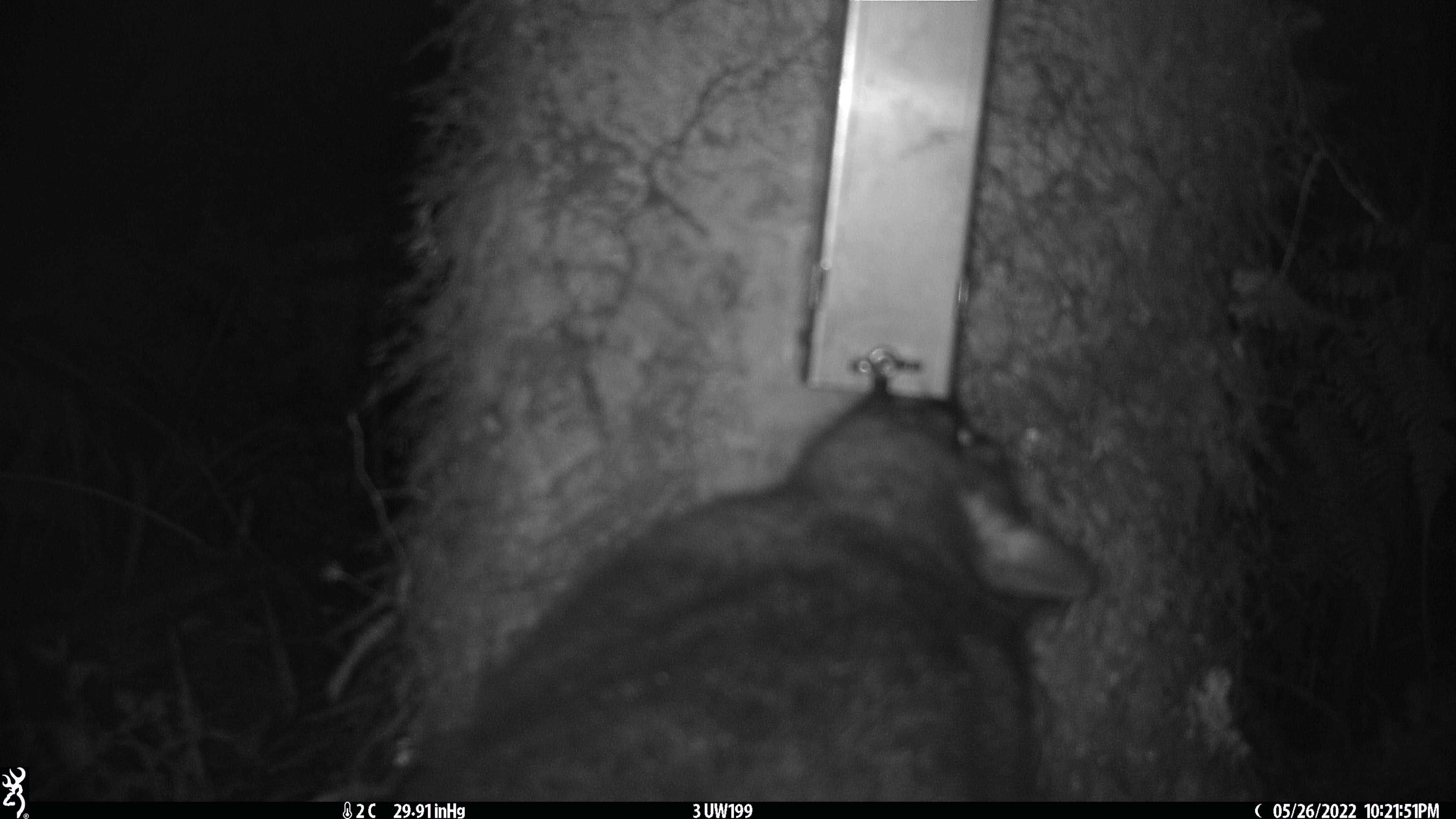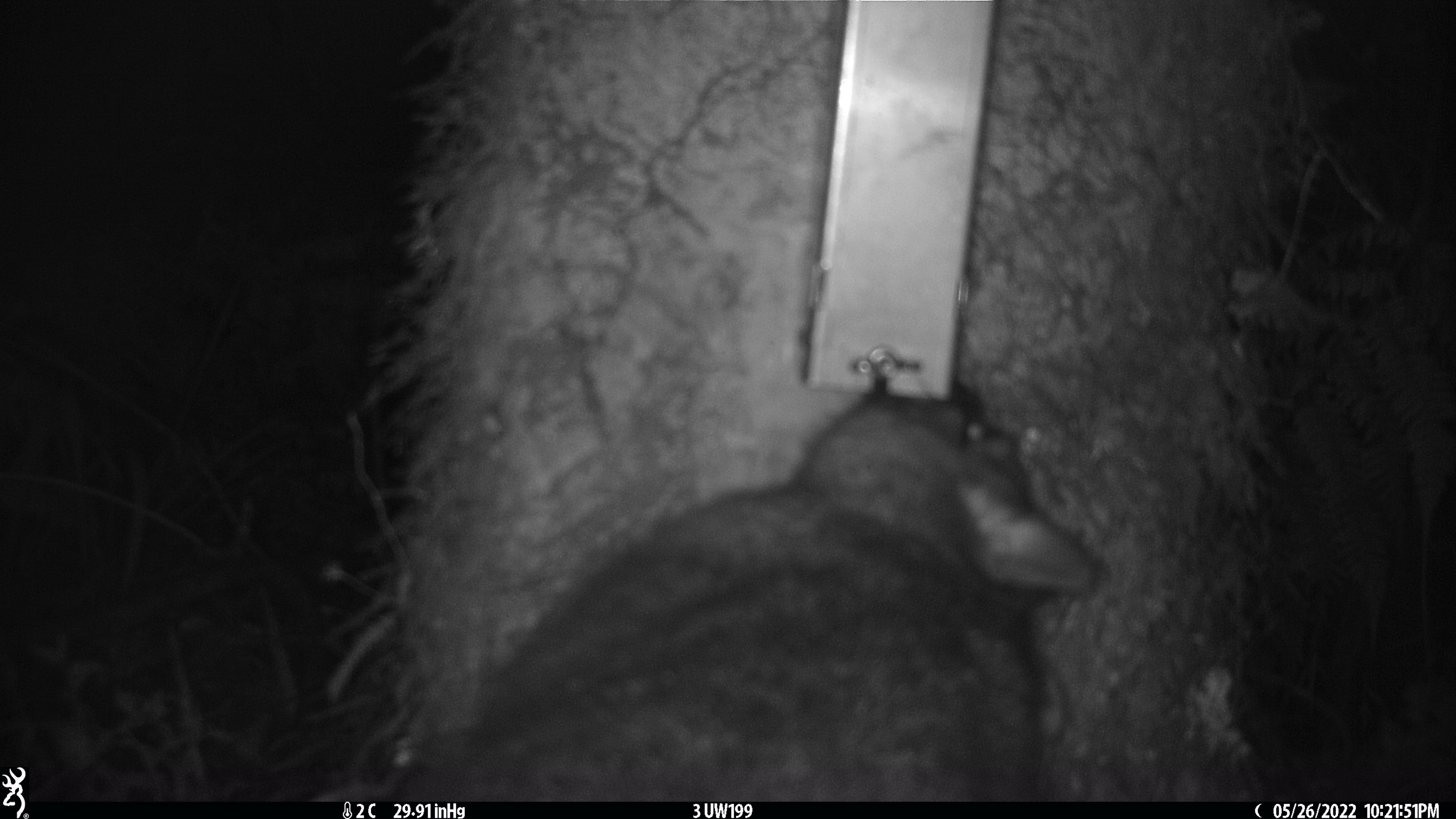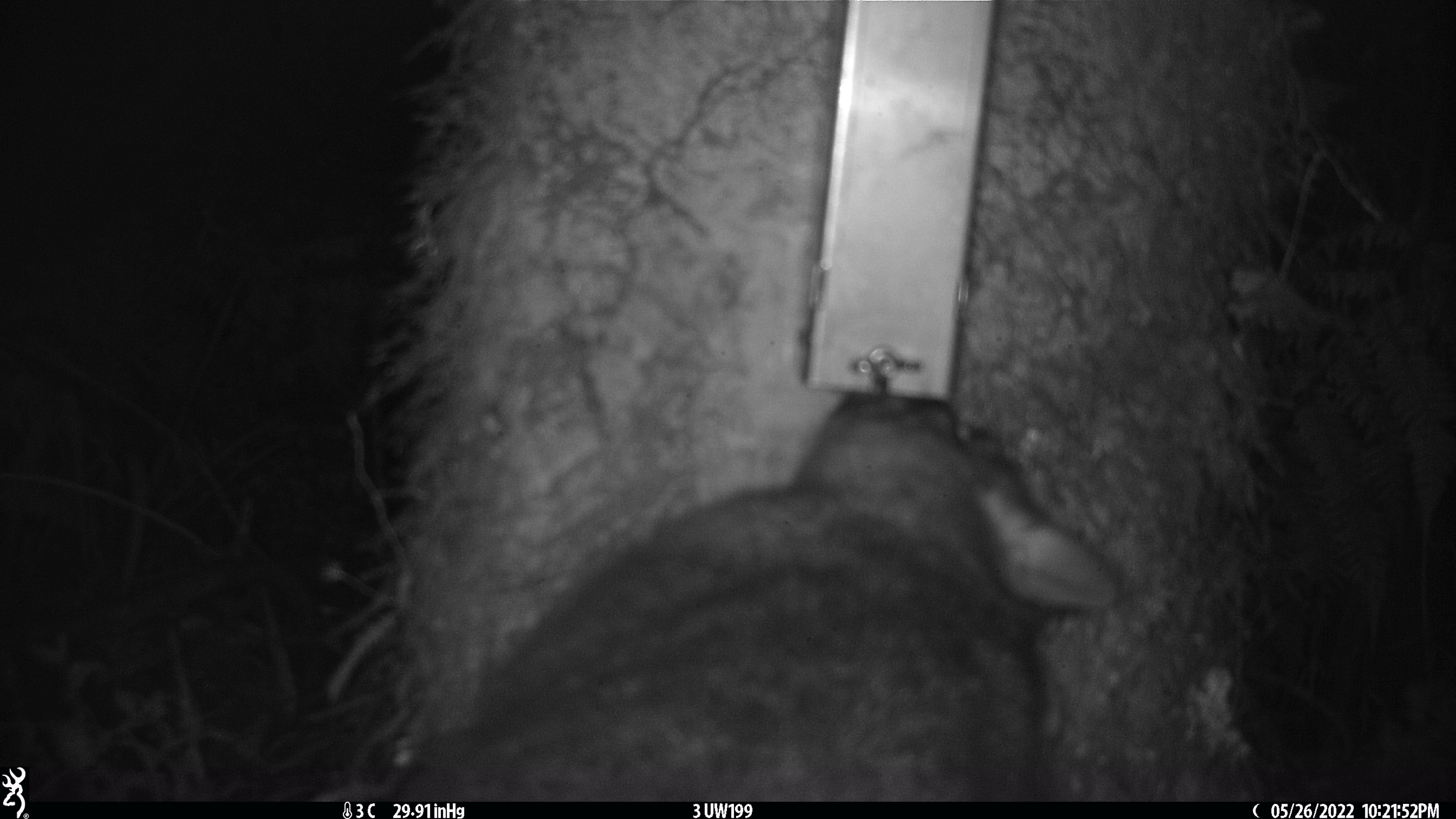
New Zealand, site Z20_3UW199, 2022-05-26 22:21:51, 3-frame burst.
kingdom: Animalia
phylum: Chordata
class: Mammalia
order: Diprotodontia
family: Phalangeridae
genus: Trichosurus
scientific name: Trichosurus vulpecula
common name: common brushtail possum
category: possum